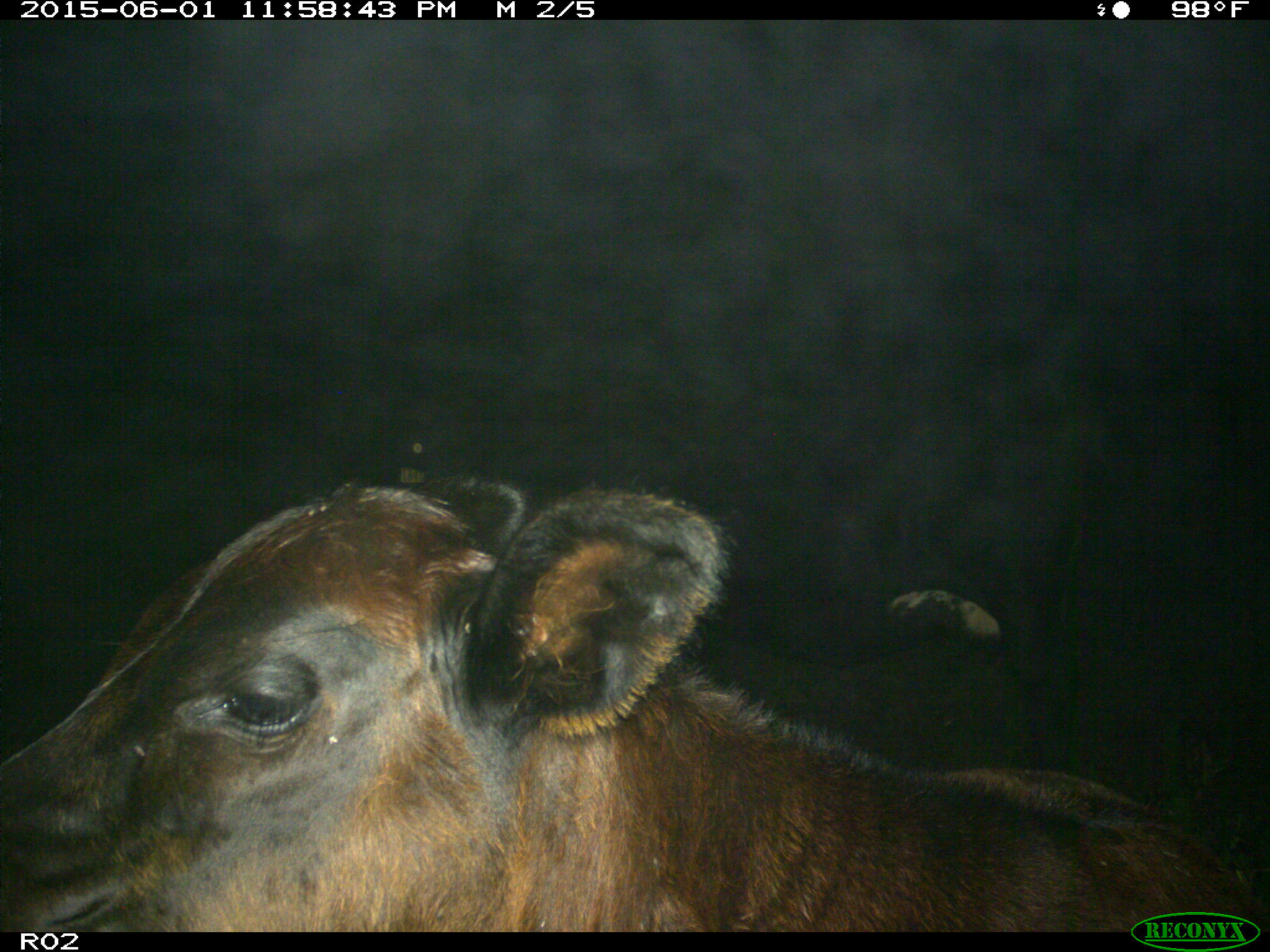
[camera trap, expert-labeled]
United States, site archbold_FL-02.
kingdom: Animalia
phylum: Chordata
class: Mammalia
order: Artiodactyla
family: Bovidae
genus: Bos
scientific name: Bos taurus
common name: domestic cow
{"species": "Bos taurus (domestic cow)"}